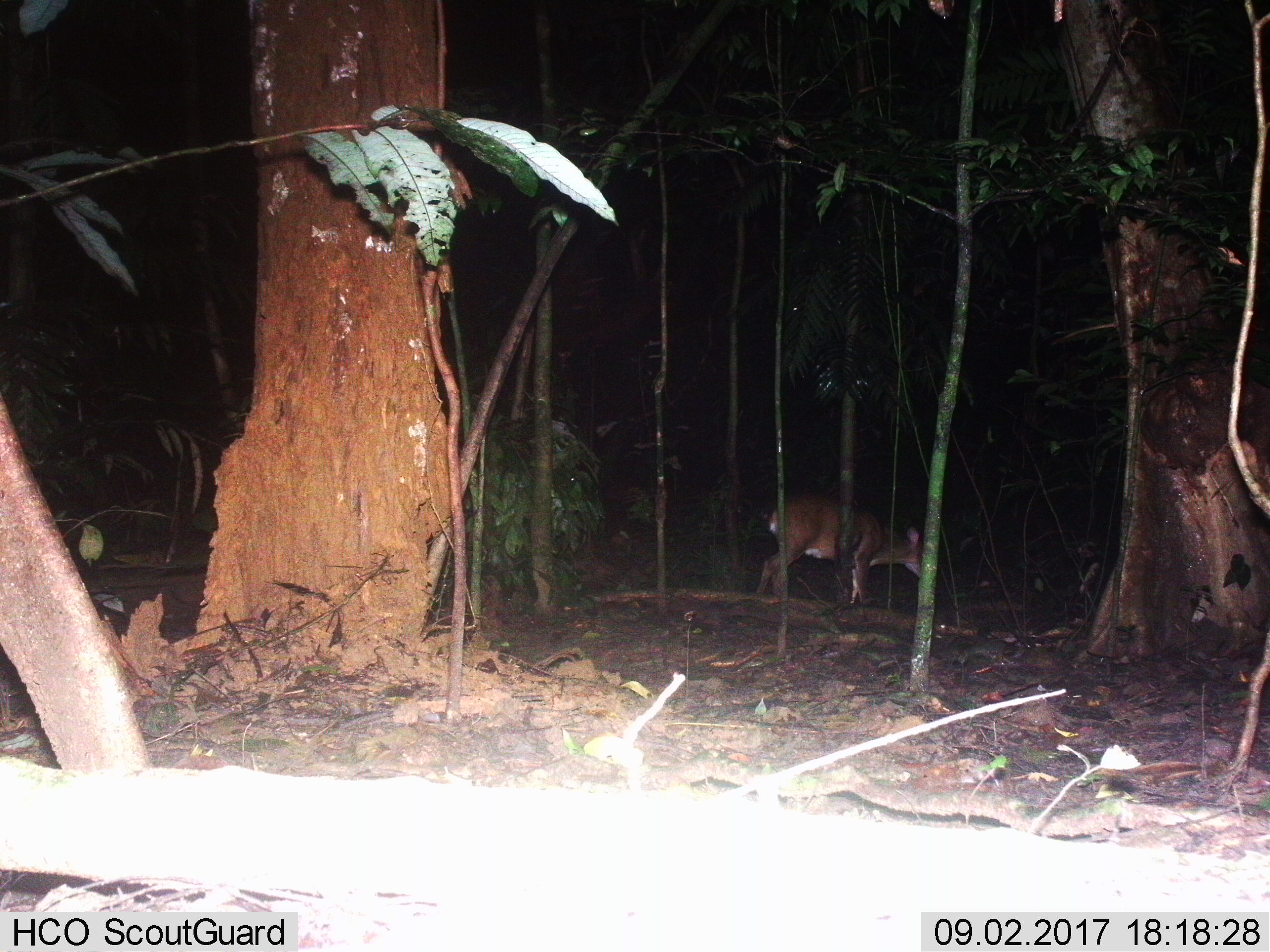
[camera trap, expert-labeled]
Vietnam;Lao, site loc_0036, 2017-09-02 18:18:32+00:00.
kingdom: Animalia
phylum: Chordata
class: Mammalia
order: Artiodactyla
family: Cervidae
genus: Muntiacus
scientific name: Muntiacus vuquangensis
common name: large-antlered muntjac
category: large antlered muntjac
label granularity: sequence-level